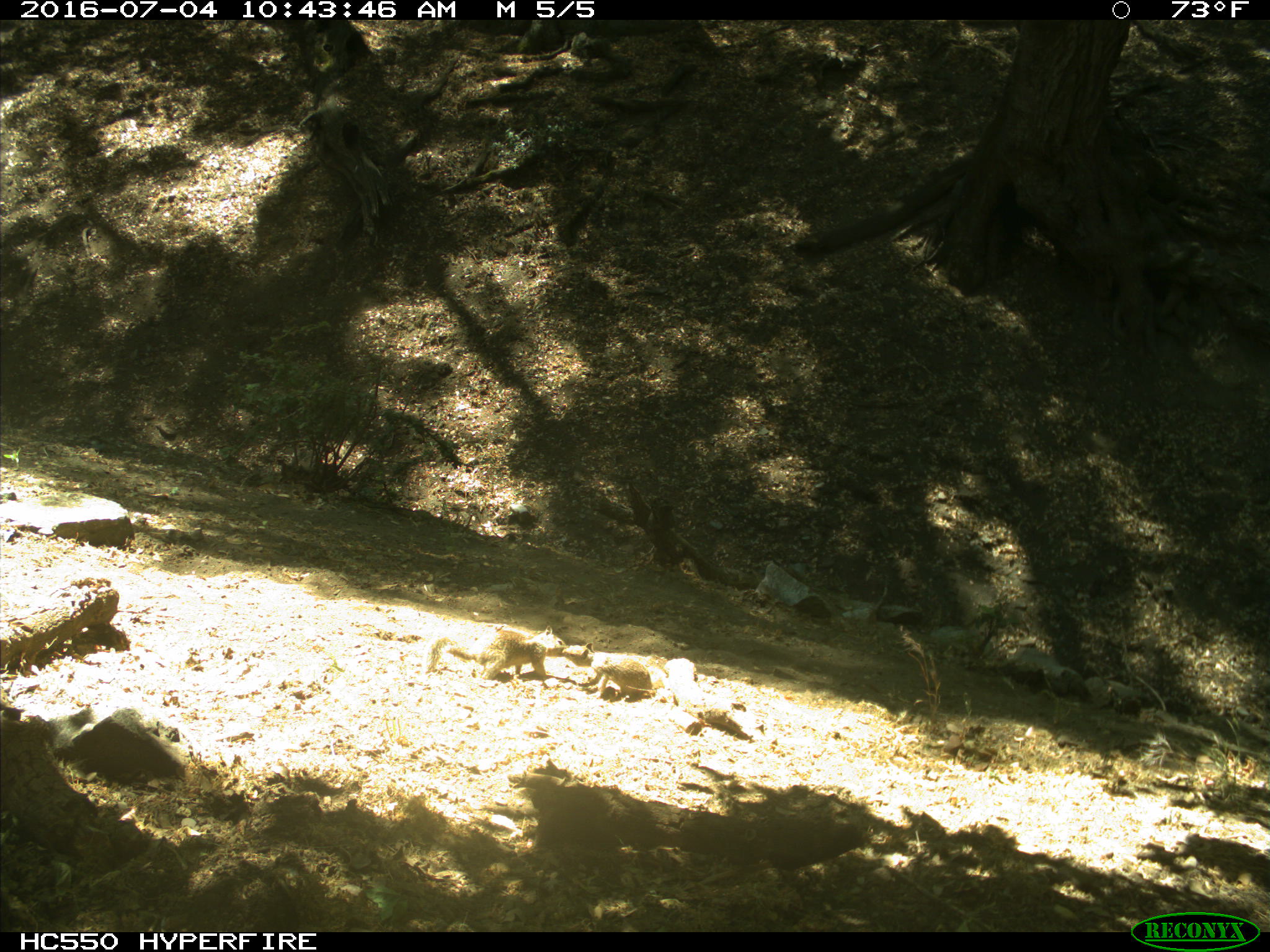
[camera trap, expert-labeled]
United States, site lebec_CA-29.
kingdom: Animalia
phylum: Chordata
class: Mammalia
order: Rodentia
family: Sciuridae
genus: Otospermophilus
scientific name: Otospermophilus beecheyi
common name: california ground squirrel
Otospermophilus beecheyi (california ground squirrel).